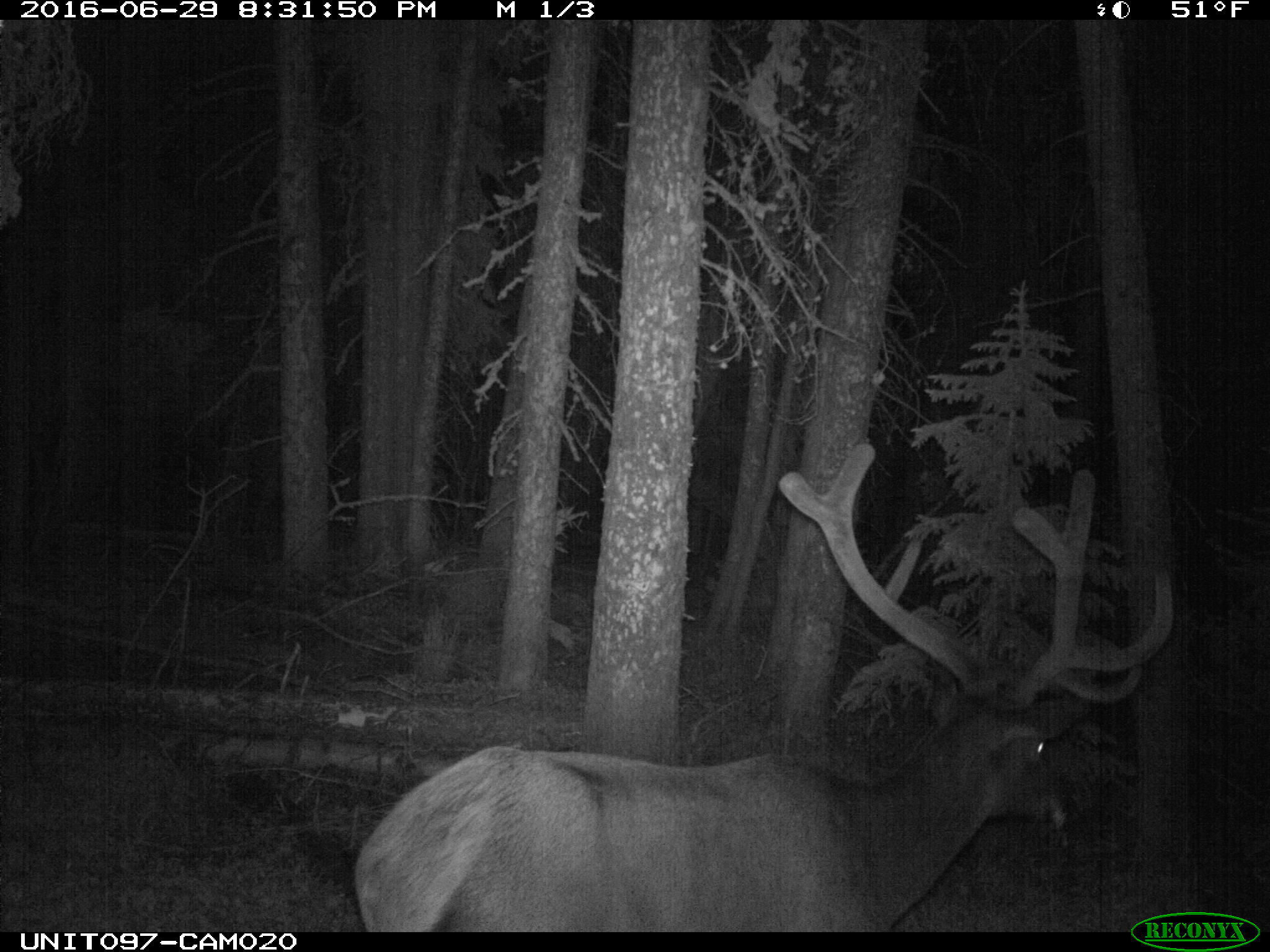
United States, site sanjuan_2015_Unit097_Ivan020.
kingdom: Animalia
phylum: Chordata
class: Mammalia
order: Artiodactyla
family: Cervidae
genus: Cervus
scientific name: Cervus elaphus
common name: red deer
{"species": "Cervus elaphus (red deer)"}